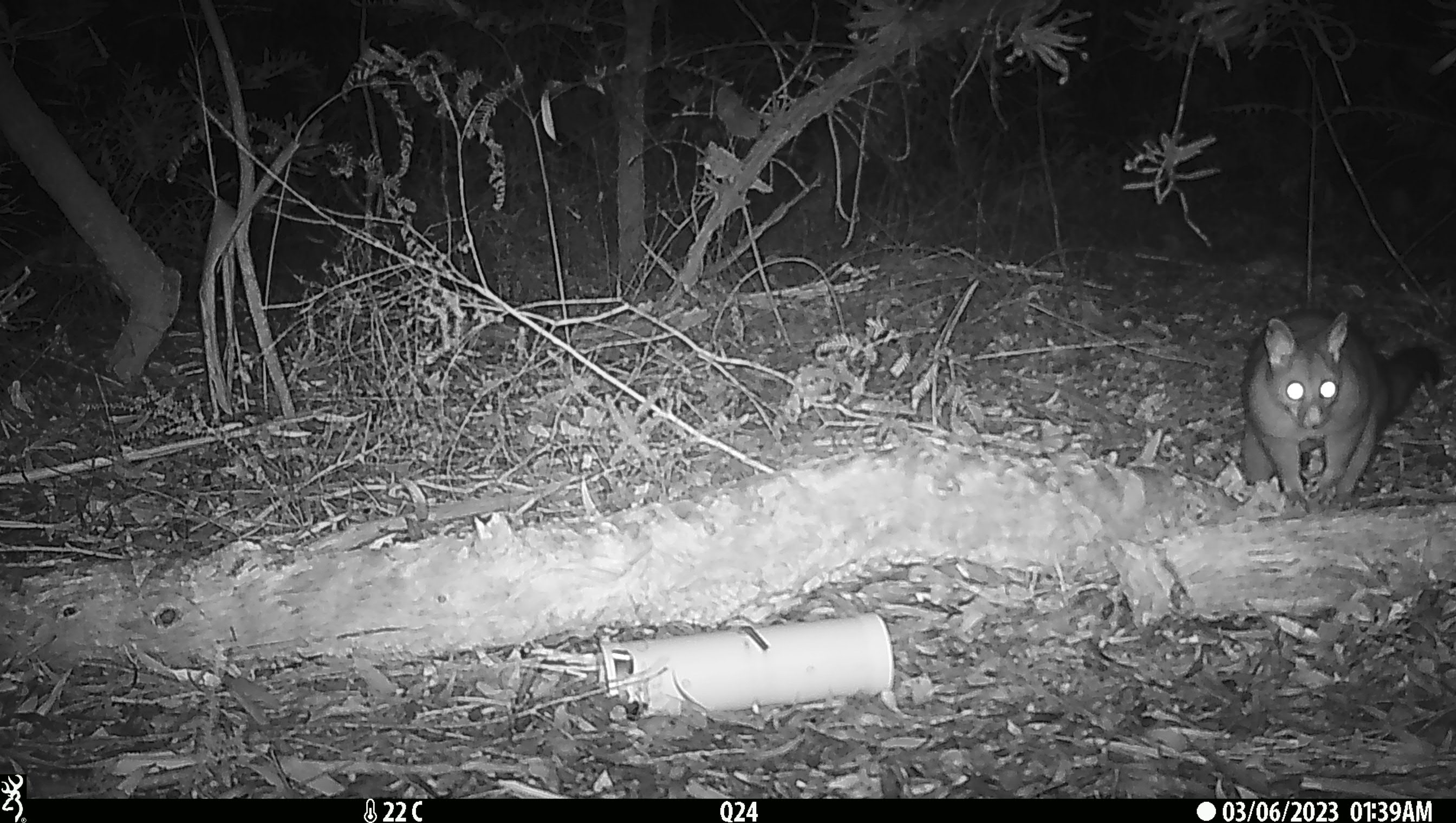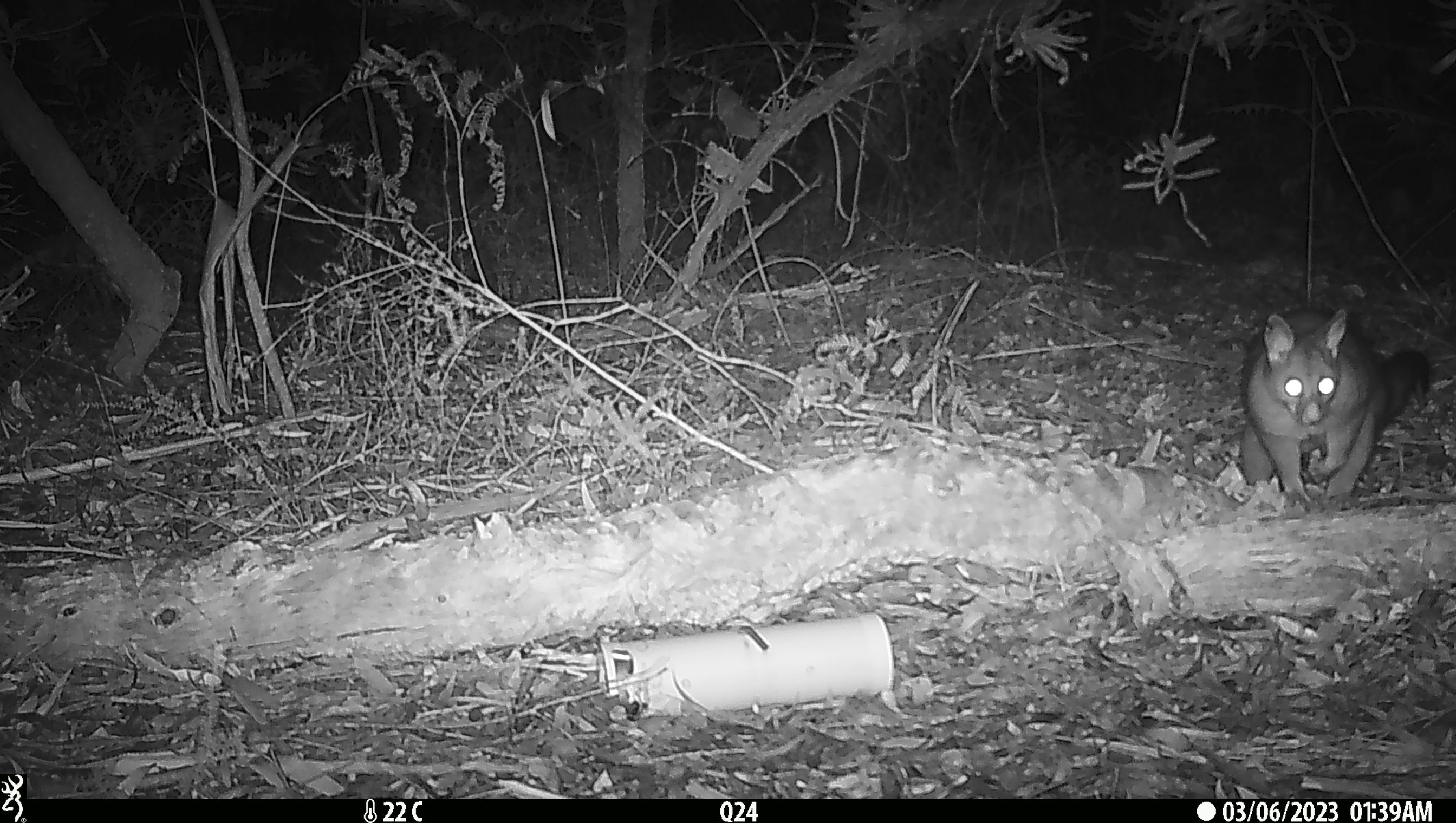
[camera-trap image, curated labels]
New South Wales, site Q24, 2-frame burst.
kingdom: Animalia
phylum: Chordata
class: Mammalia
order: Diprotodontia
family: Phalangeridae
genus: Trichosurus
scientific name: Trichosurus vulpecula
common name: common brushtail possum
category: possum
Possum (common brushtail possum) (Trichosurus vulpecula).